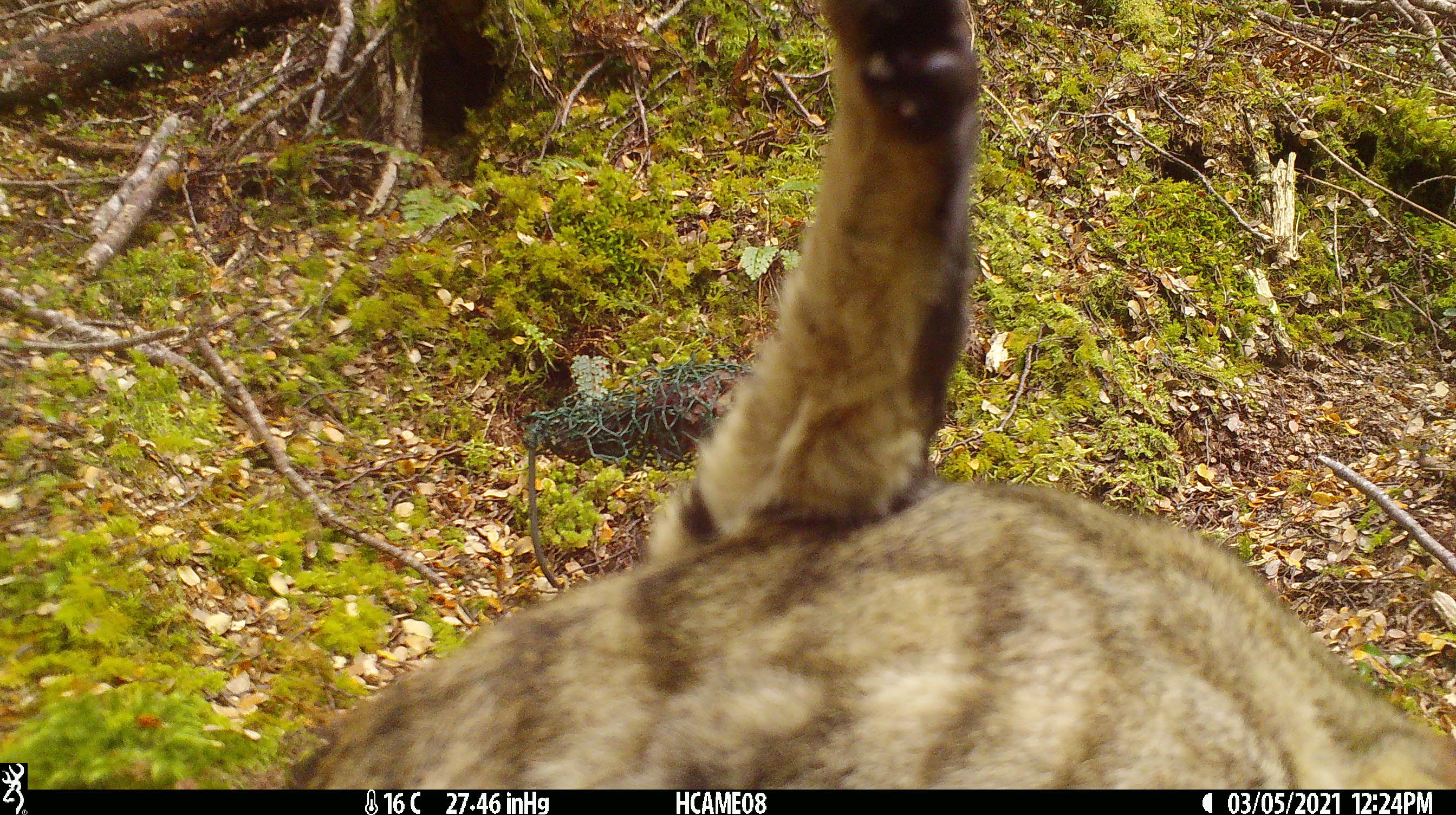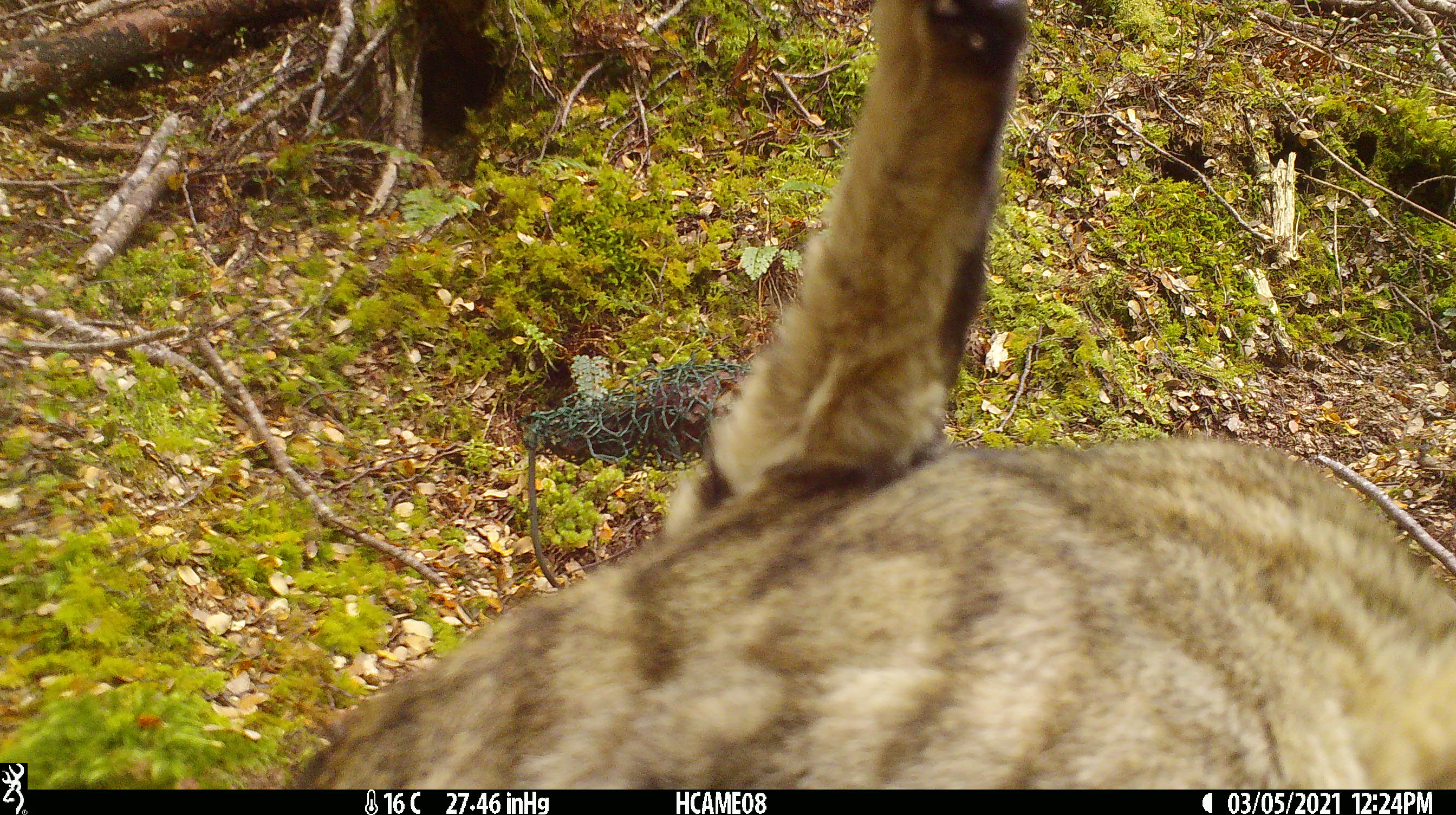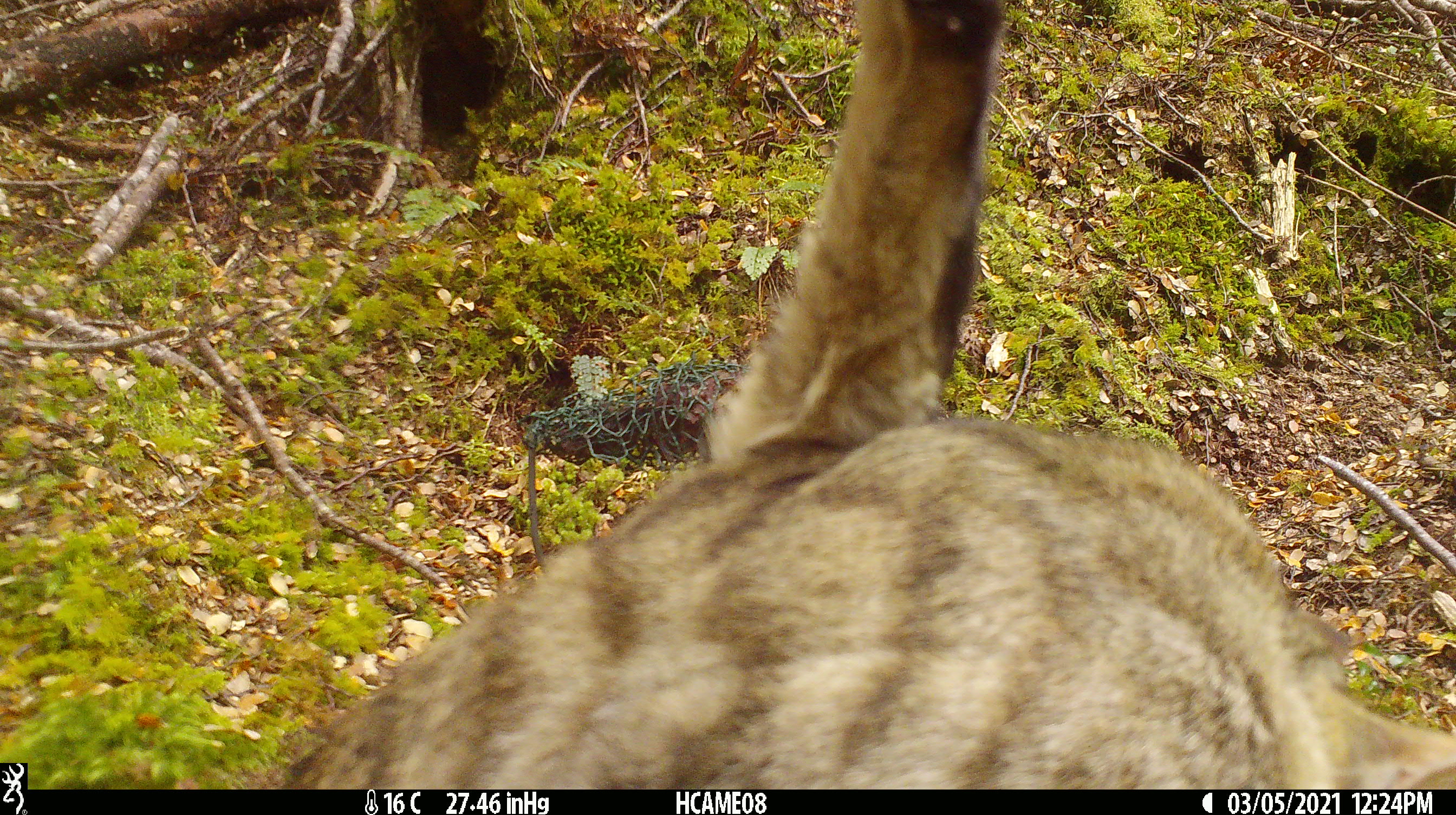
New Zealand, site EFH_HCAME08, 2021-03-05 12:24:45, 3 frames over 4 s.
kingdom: Animalia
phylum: Chordata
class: Mammalia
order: Carnivora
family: Felidae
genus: Felis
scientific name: Felis catus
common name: domestic cat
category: cat